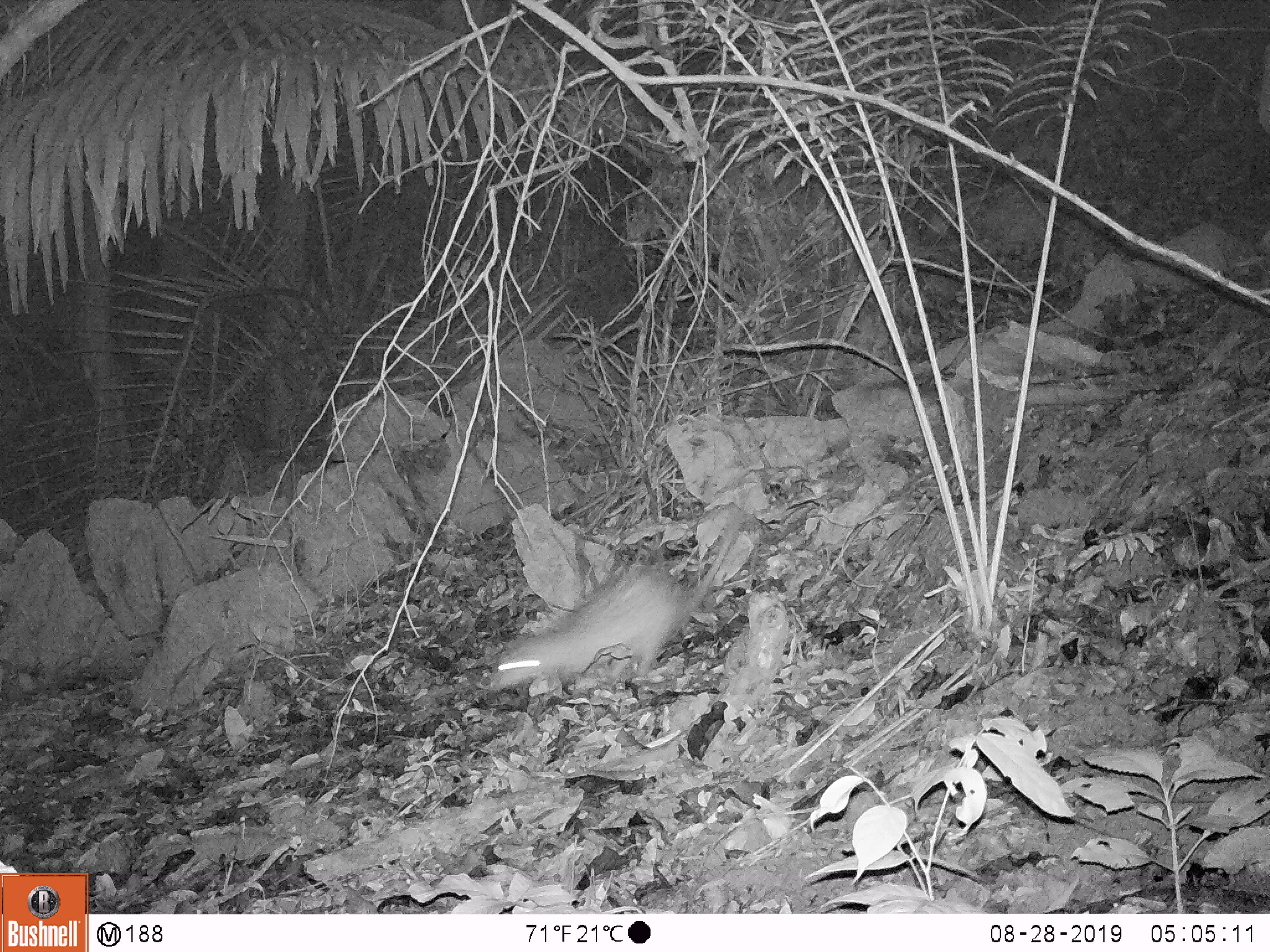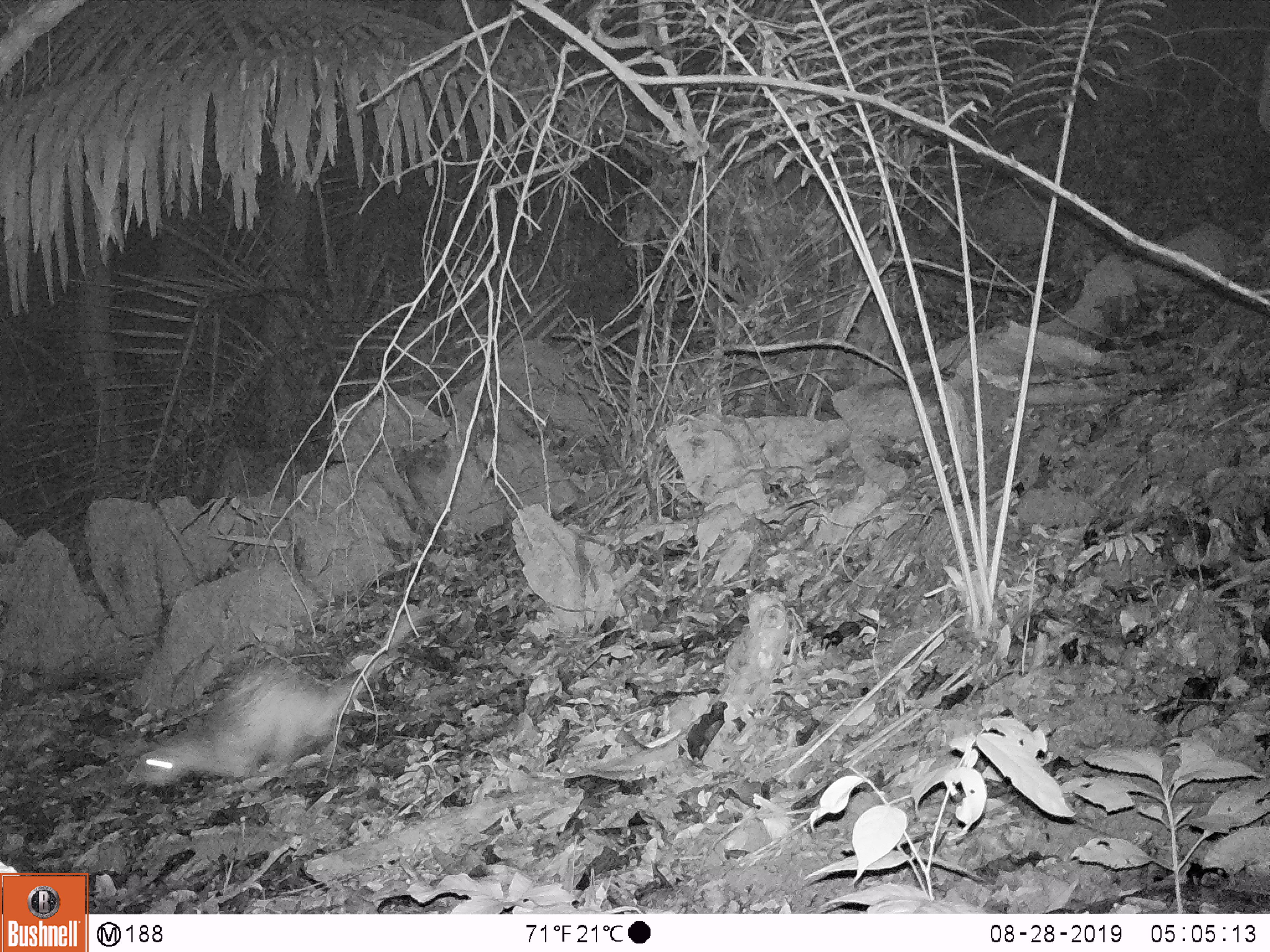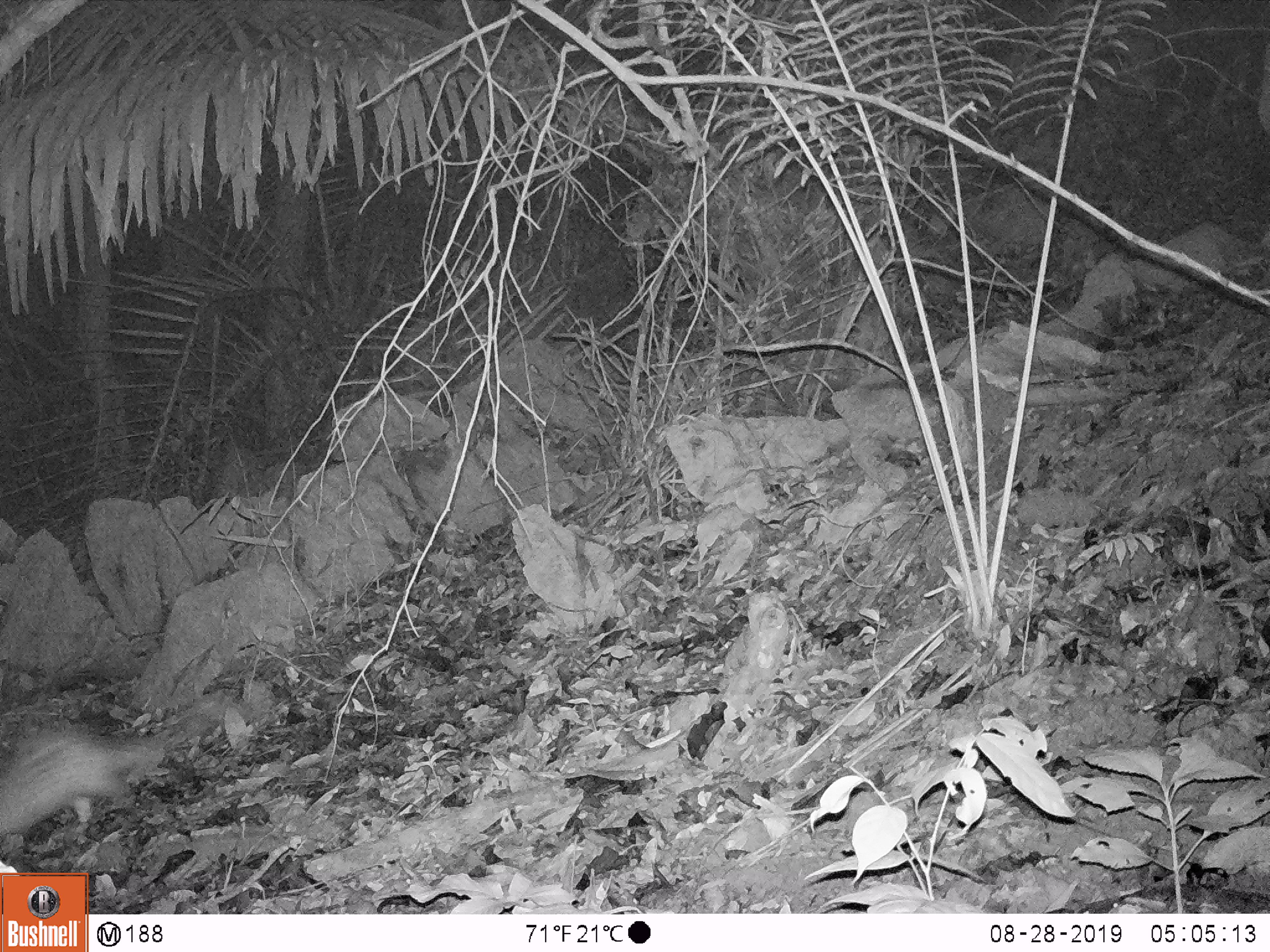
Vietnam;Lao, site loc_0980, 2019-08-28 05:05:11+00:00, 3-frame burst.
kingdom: Animalia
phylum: Chordata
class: Mammalia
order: Rodentia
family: Hystricidae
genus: Atherurus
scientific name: Atherurus macrourus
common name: asiatic brush-tailed porcupine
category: asiatic brush tailed porcupine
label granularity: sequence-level